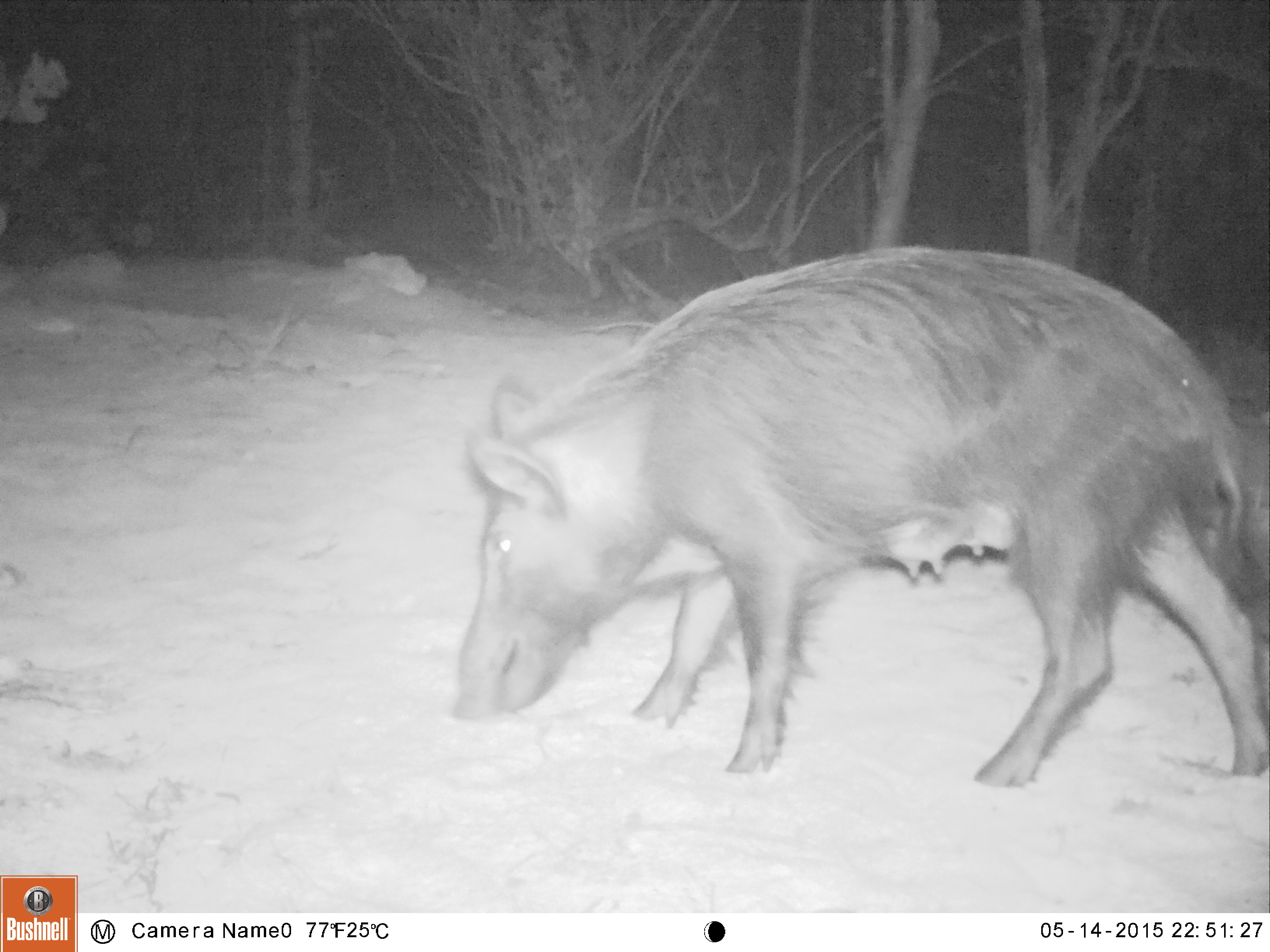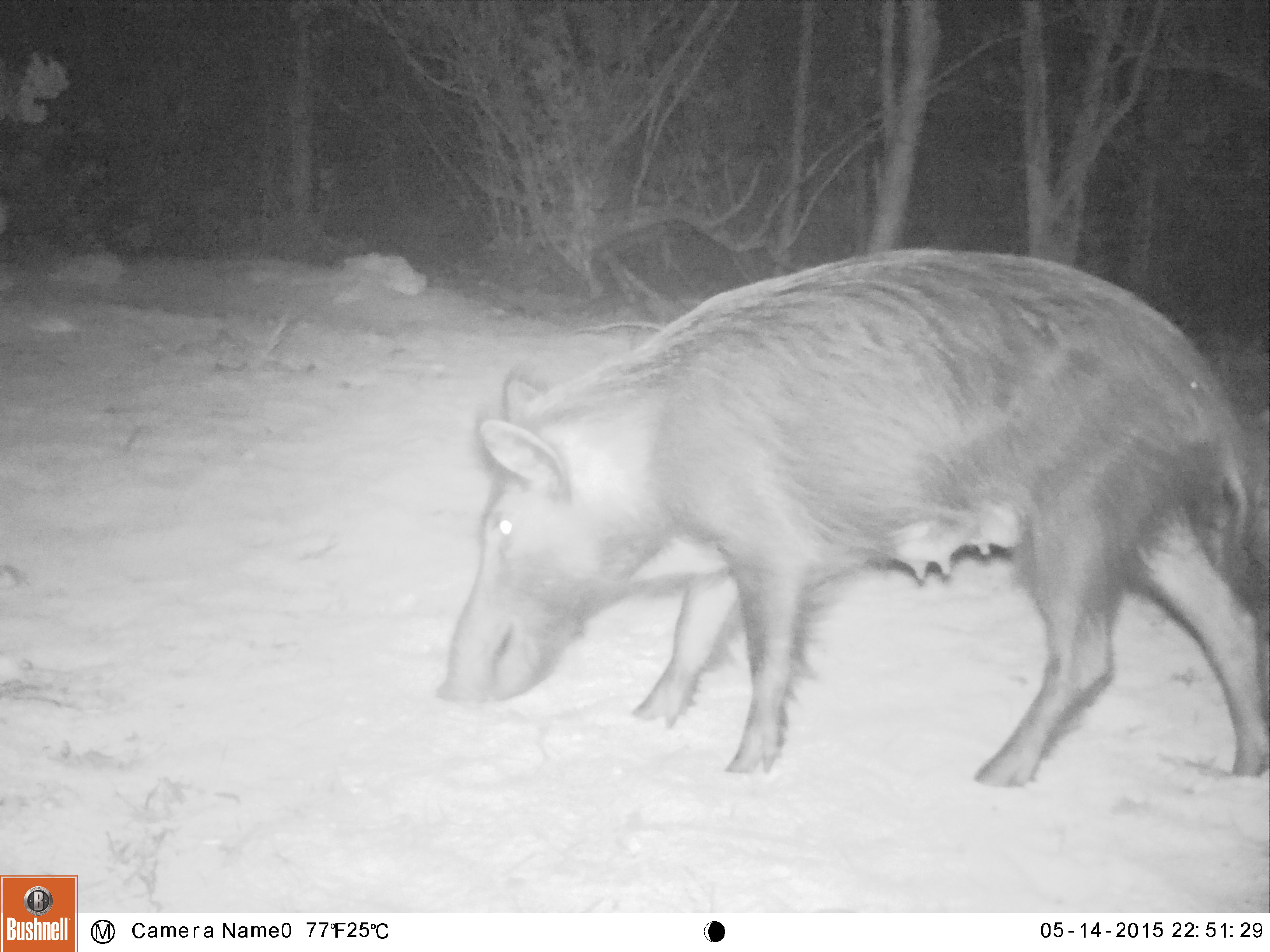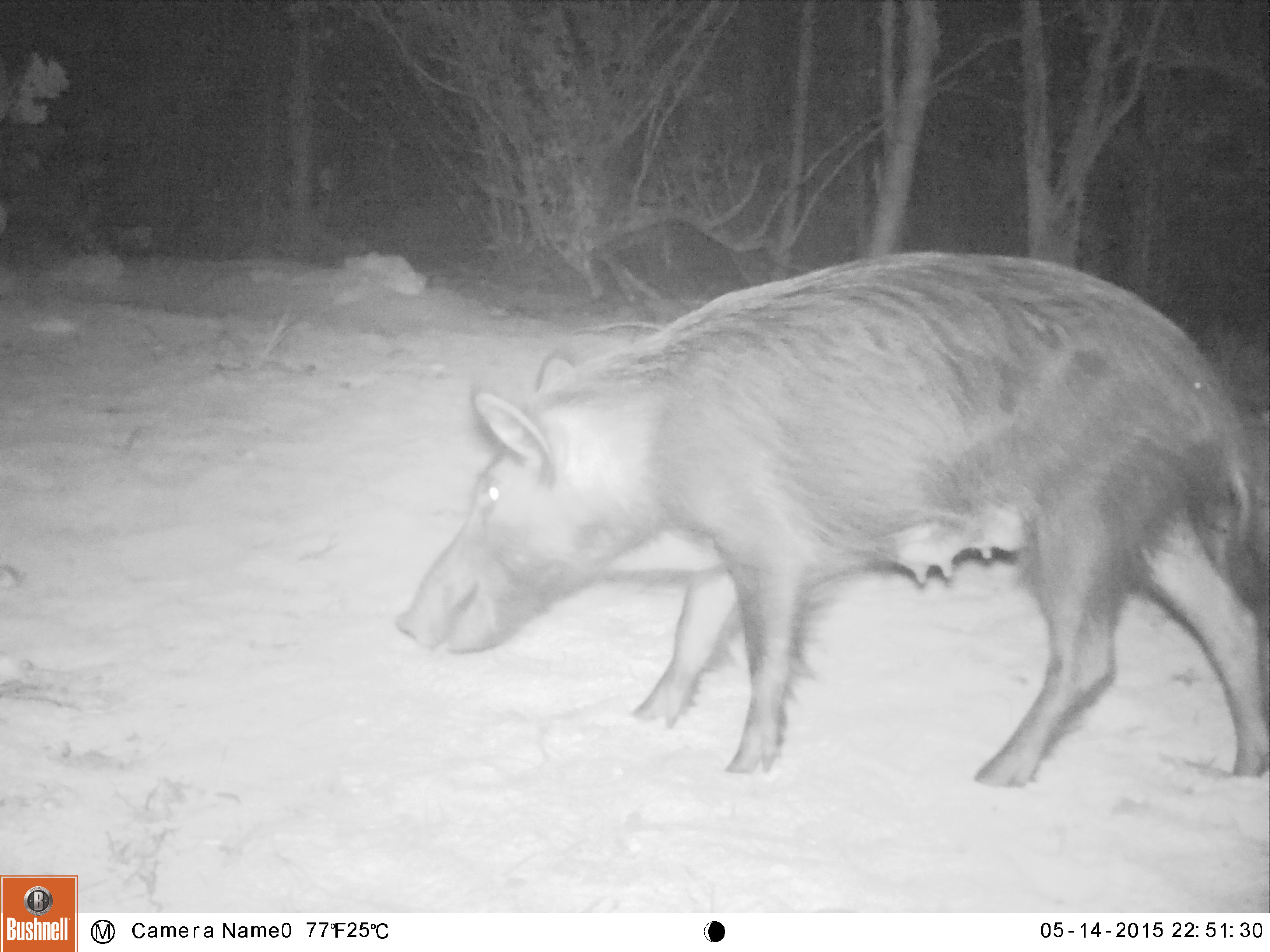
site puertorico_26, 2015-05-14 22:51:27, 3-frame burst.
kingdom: Animalia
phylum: Chordata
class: Mammalia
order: Artiodactyla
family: Suidae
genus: Sus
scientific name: Sus scrofa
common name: pig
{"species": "pig (Sus scrofa)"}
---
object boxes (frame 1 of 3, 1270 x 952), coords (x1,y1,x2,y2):
pig: (449,253,1270,784)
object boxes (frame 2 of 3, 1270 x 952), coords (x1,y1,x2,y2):
pig: (439,252,1270,784)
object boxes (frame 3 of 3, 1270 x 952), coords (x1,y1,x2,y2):
pig: (396,258,1270,784)